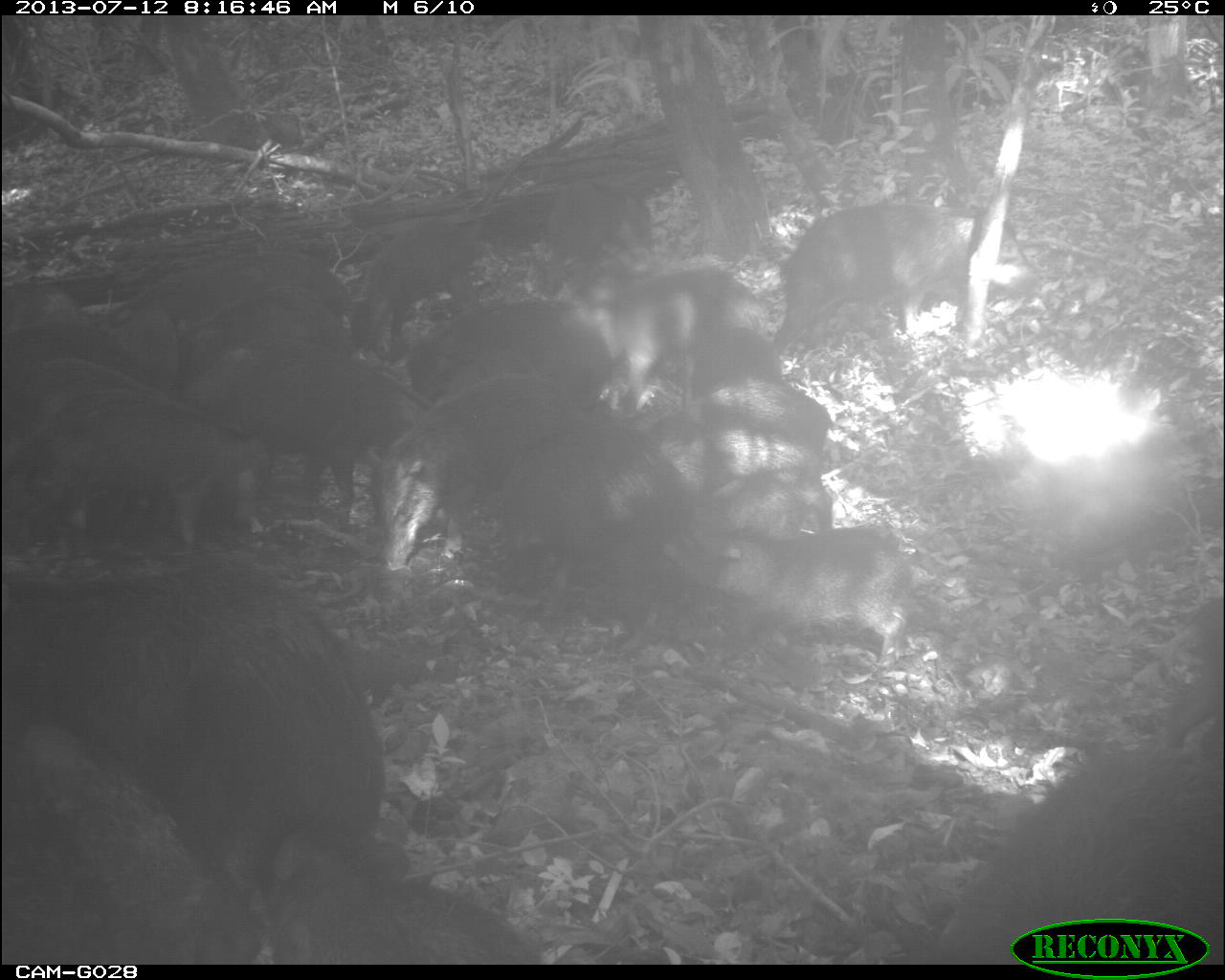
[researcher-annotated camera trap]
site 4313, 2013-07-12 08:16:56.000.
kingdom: Animalia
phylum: Chordata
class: Mammalia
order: Artiodactyla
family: Tayassuidae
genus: Tayassu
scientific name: Tayassu pecari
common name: white-lipped peccary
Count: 20.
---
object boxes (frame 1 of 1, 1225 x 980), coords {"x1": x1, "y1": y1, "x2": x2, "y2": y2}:
group: {"x1": 7, "y1": 16, "x2": 1224, "y2": 963}